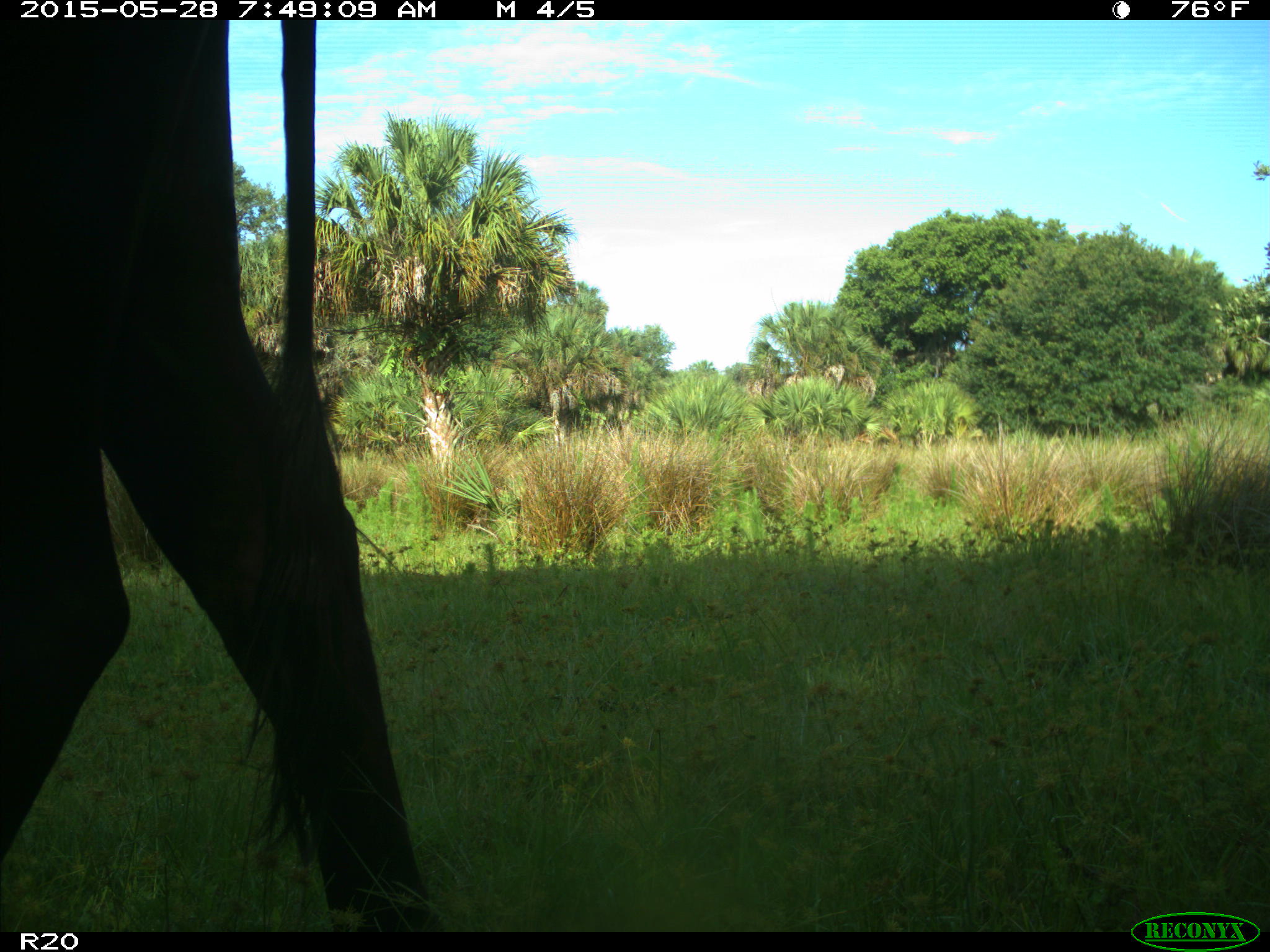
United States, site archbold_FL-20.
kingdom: Animalia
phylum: Chordata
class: Mammalia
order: Artiodactyla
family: Bovidae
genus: Bos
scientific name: Bos taurus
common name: domestic cow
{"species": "Bos taurus (domestic cow)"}